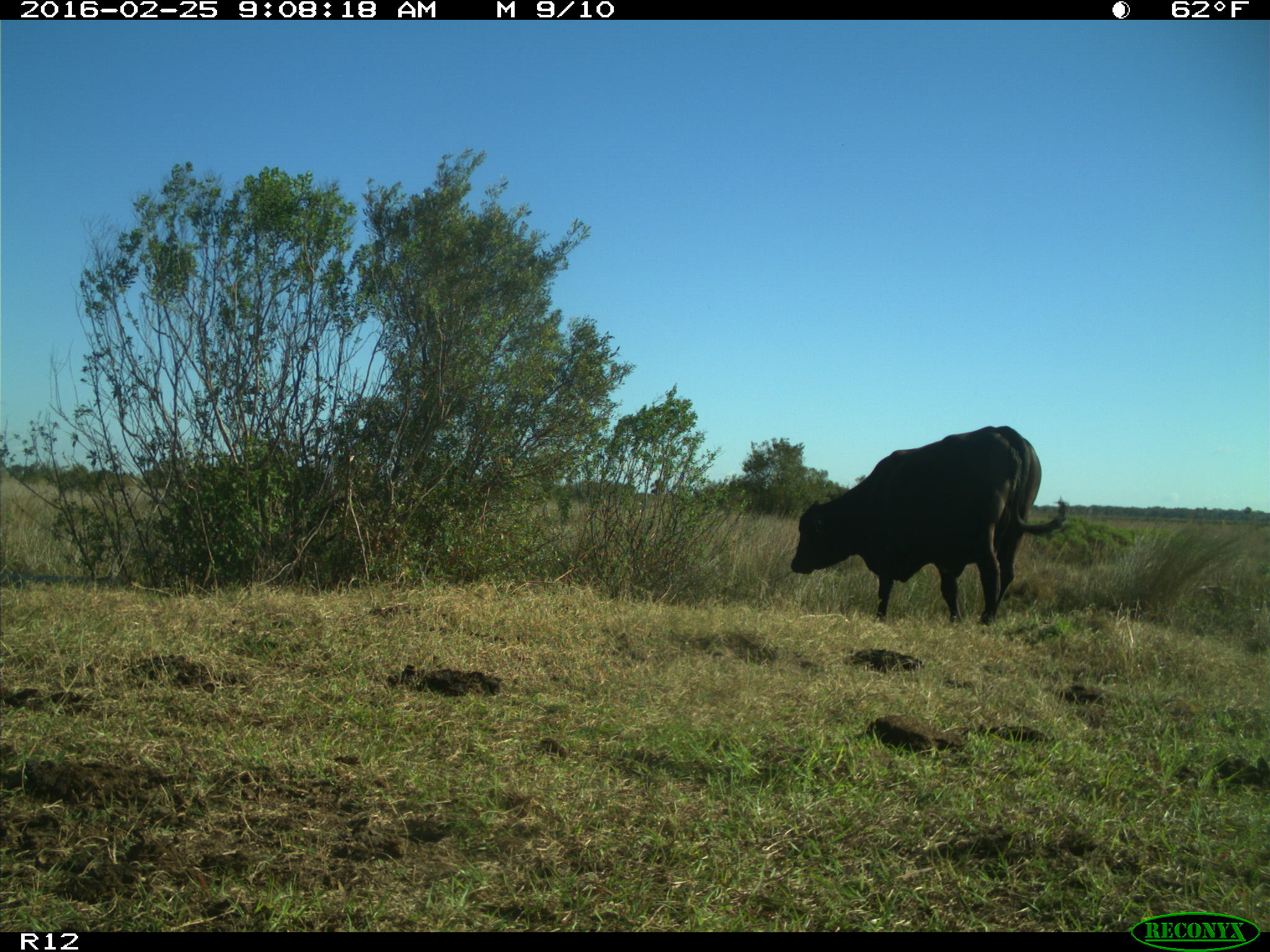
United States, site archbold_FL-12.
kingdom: Animalia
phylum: Chordata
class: Mammalia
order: Artiodactyla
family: Bovidae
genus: Bos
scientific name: Bos taurus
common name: domestic cow